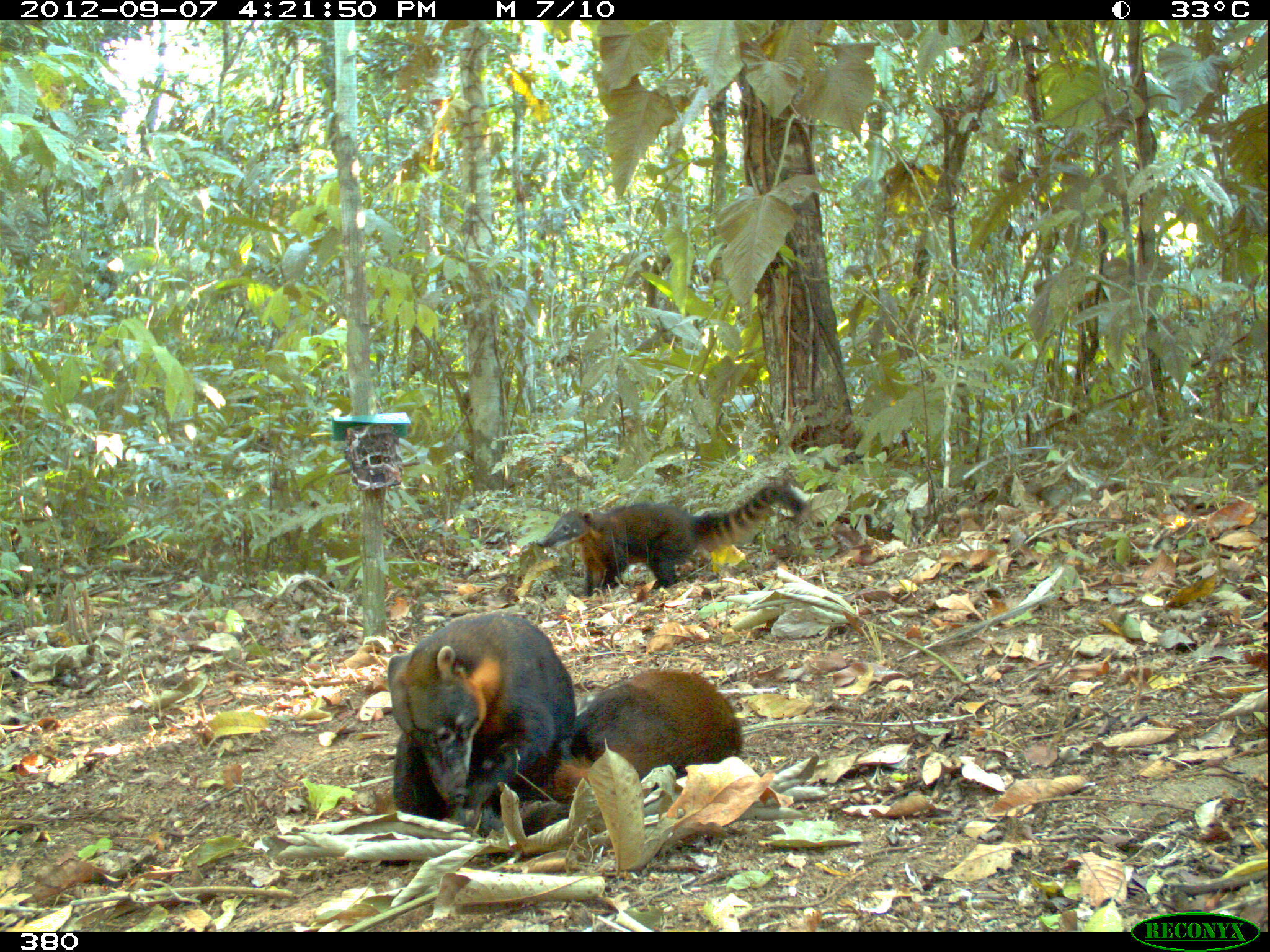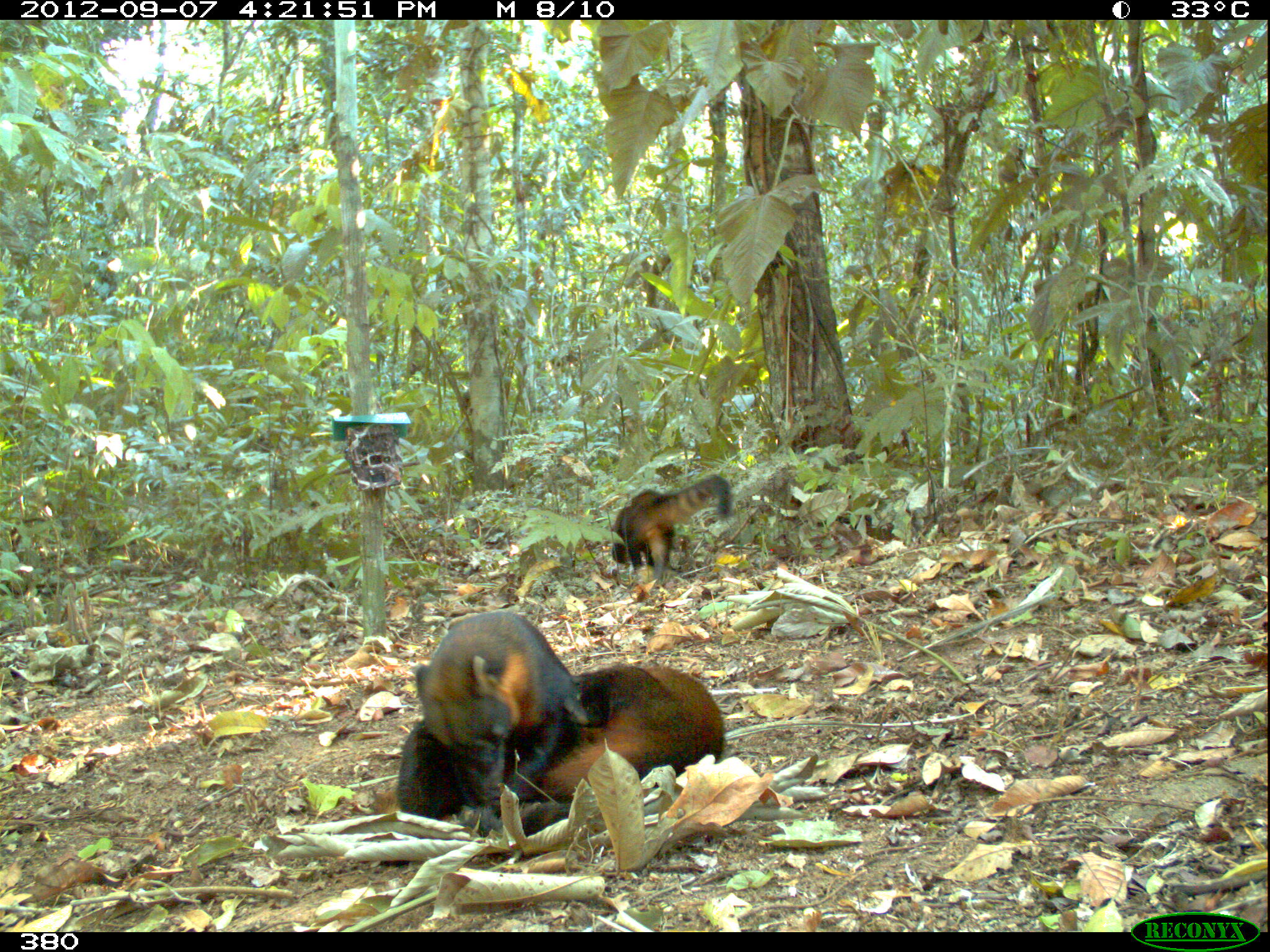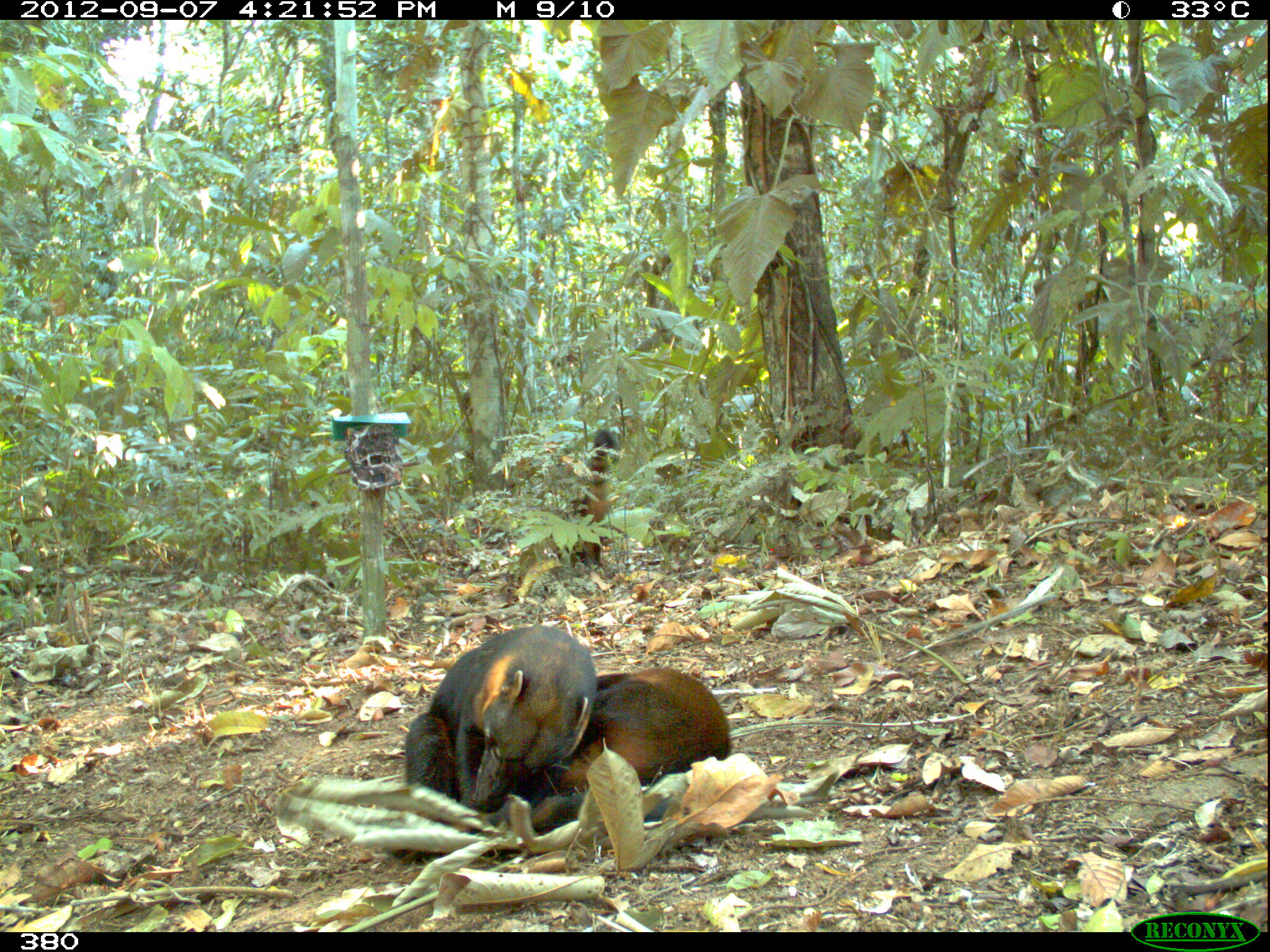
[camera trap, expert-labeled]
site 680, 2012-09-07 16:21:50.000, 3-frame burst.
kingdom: Animalia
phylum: Chordata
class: Mammalia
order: Carnivora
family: Procyonidae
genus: Nasua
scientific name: Nasua nasua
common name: south american coati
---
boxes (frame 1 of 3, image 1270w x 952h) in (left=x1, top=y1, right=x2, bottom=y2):
nasua nasua: (left=386, top=612, right=580, bottom=835); (left=534, top=480, right=812, bottom=599); (left=549, top=667, right=742, bottom=805)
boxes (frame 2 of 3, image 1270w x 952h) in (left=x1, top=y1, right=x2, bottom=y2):
nasua nasua: (left=392, top=610, right=591, bottom=834); (left=534, top=661, right=725, bottom=806); (left=608, top=473, right=733, bottom=585)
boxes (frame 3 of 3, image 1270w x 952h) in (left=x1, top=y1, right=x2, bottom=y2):
nasua nasua: (left=403, top=627, right=594, bottom=820); (left=533, top=666, right=733, bottom=830); (left=565, top=428, right=617, bottom=573)